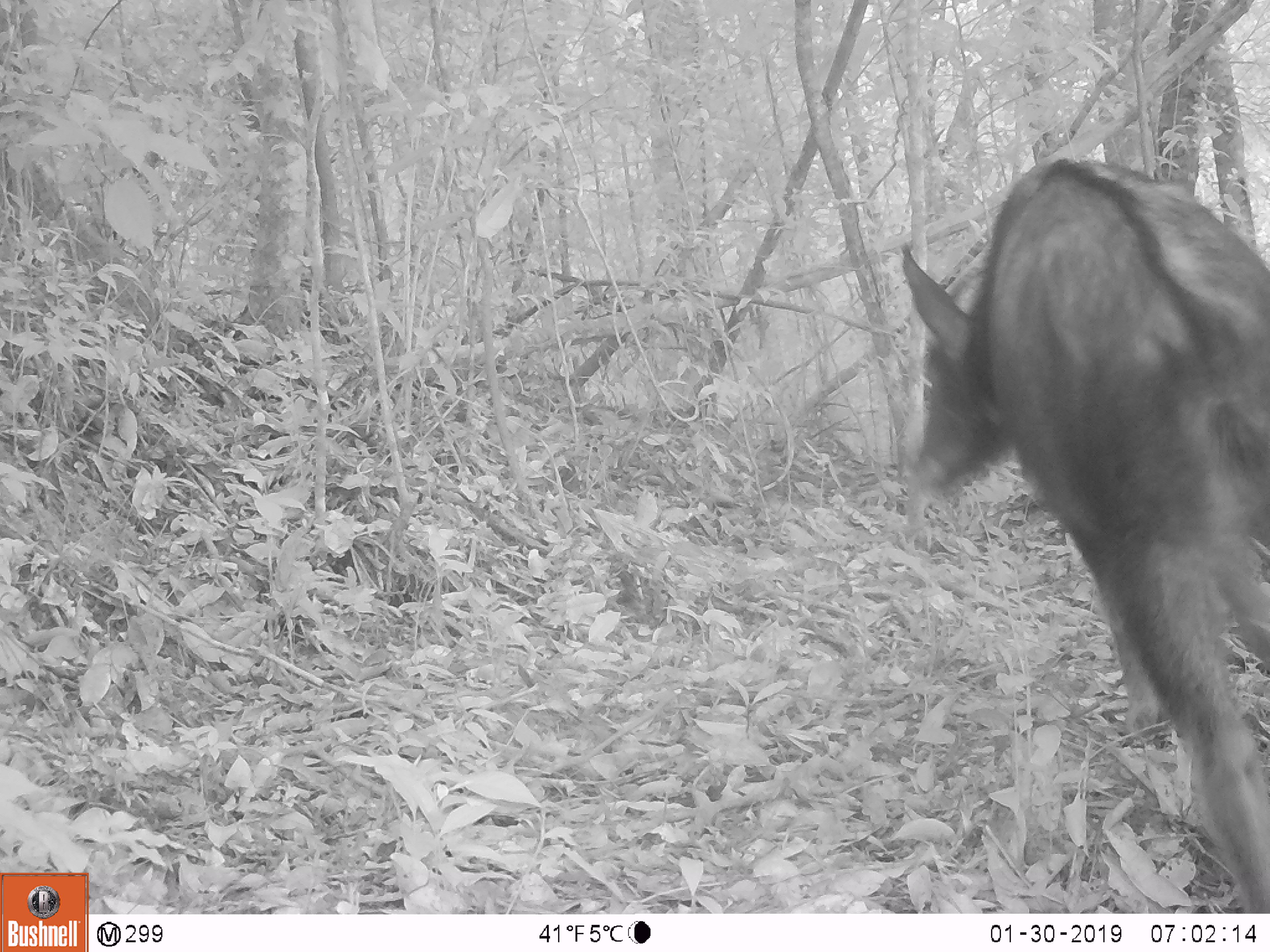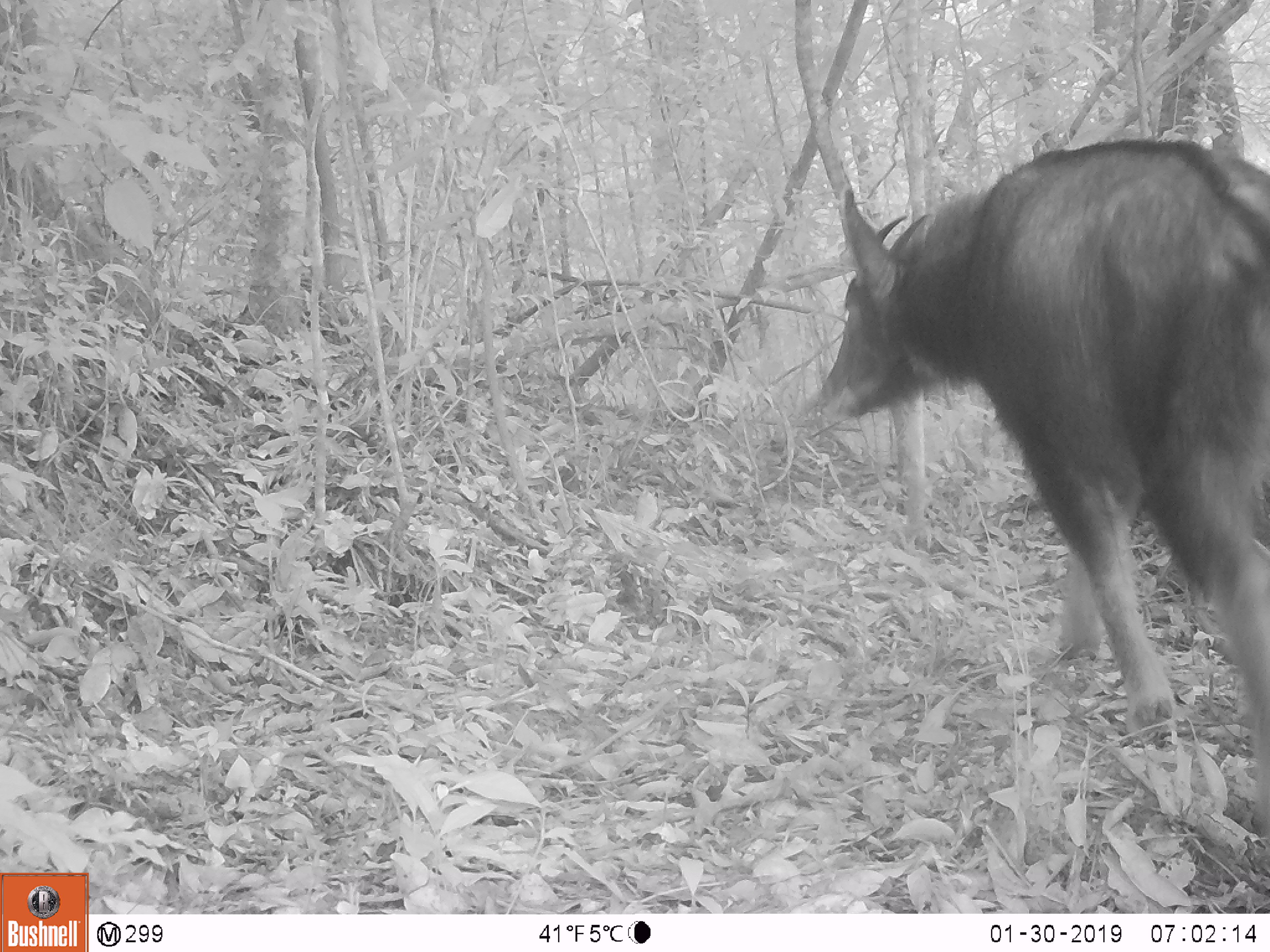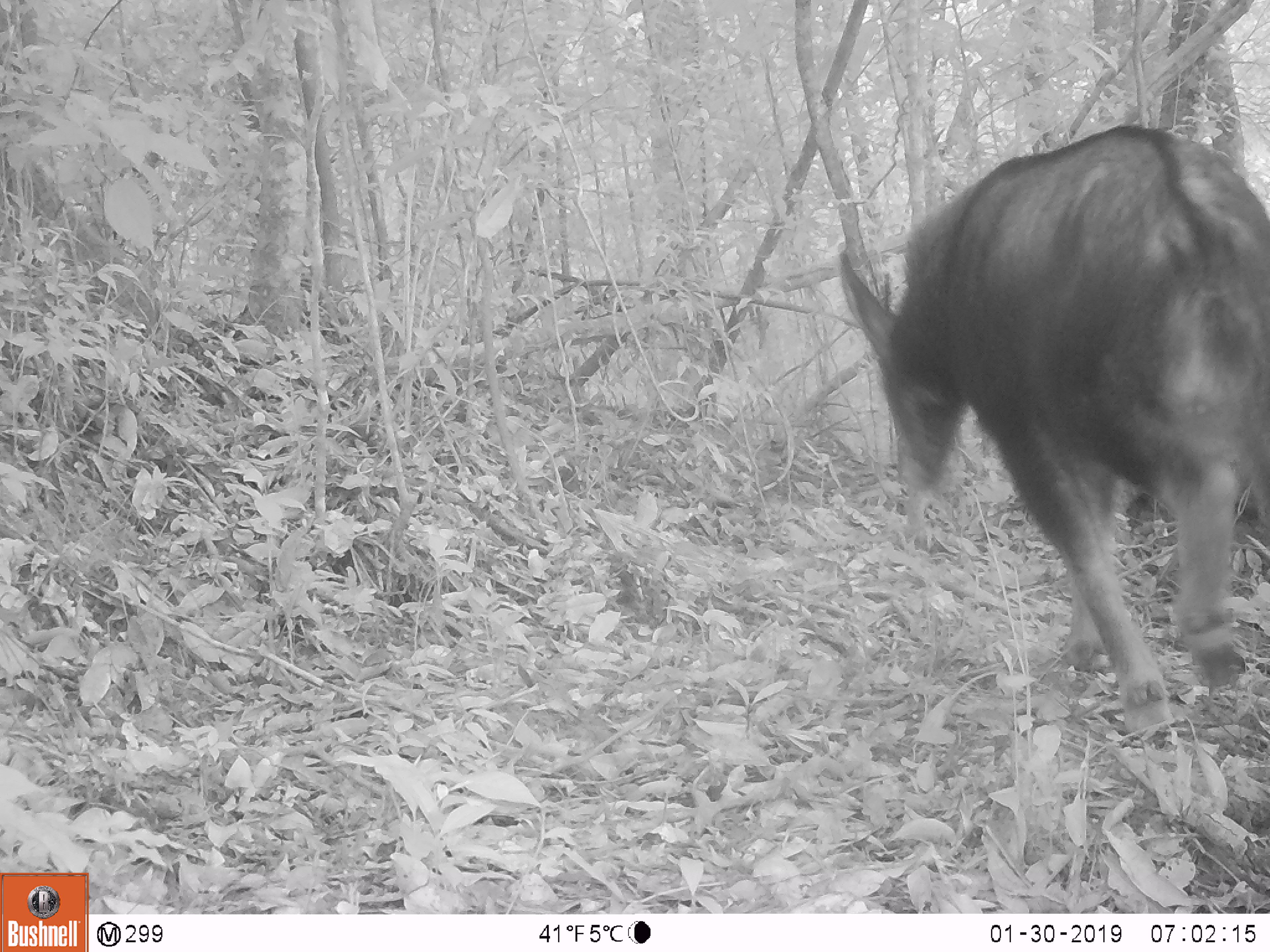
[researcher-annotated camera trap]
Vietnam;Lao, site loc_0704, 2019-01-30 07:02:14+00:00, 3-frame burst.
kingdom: Animalia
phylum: Chordata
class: Mammalia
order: Artiodactyla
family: Bovidae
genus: Capricornis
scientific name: Capricornis sumatraensis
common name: chinese serow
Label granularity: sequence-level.